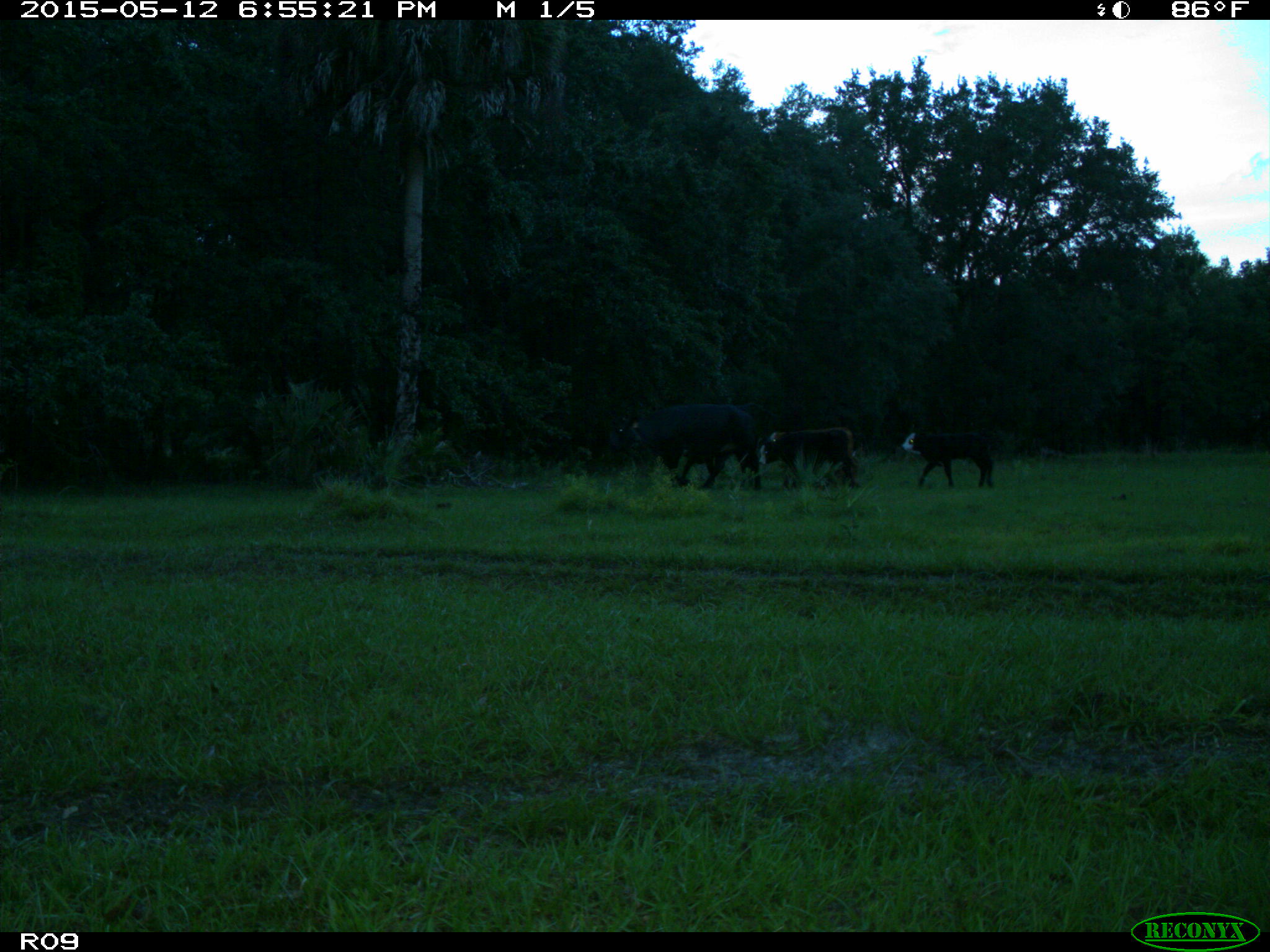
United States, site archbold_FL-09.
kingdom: Animalia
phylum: Chordata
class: Mammalia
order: Artiodactyla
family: Bovidae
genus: Bos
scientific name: Bos taurus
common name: domestic cow